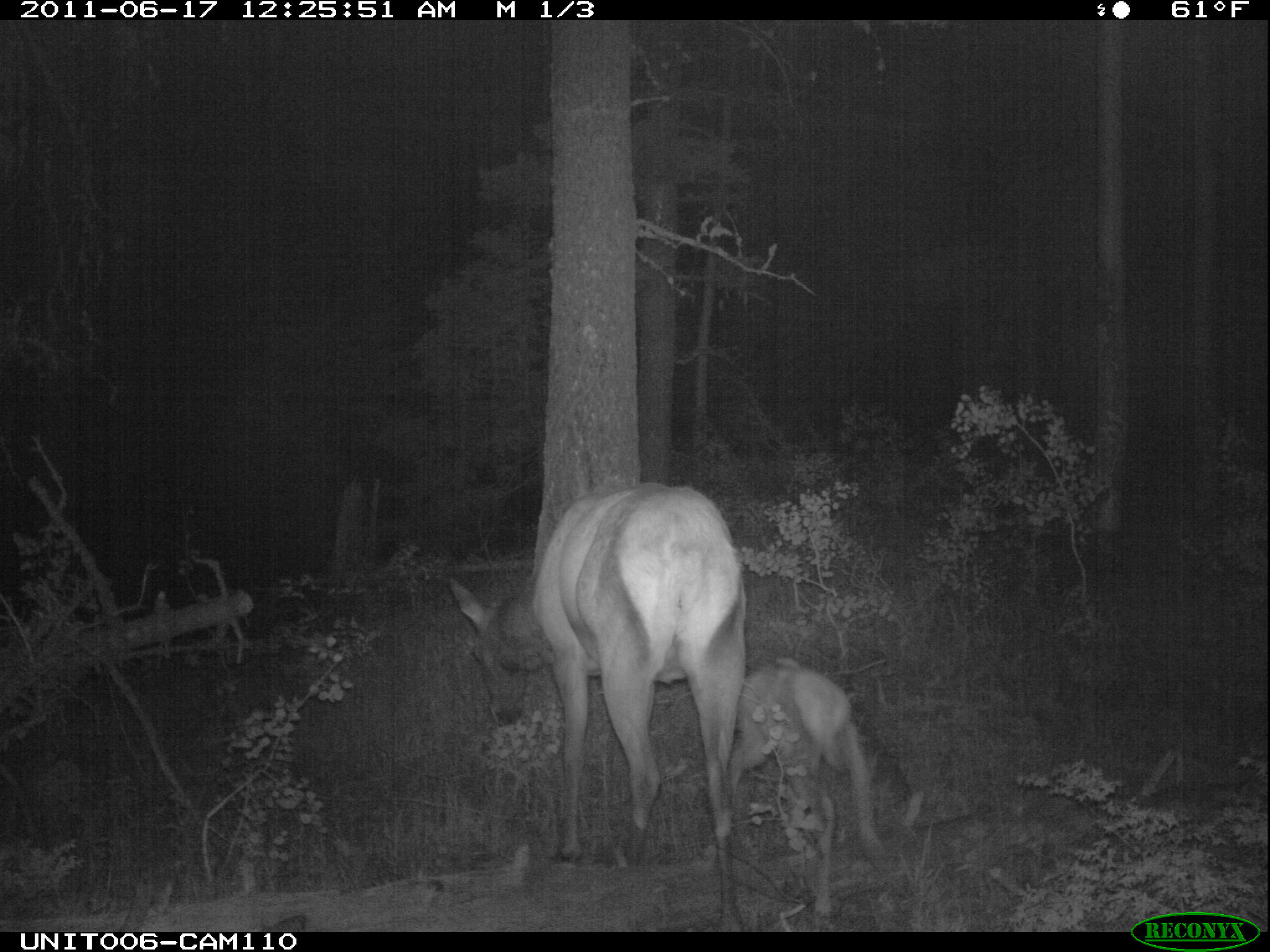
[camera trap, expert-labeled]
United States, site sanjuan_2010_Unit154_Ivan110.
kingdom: Animalia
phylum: Chordata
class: Mammalia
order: Artiodactyla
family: Cervidae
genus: Cervus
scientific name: Cervus elaphus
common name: red deer